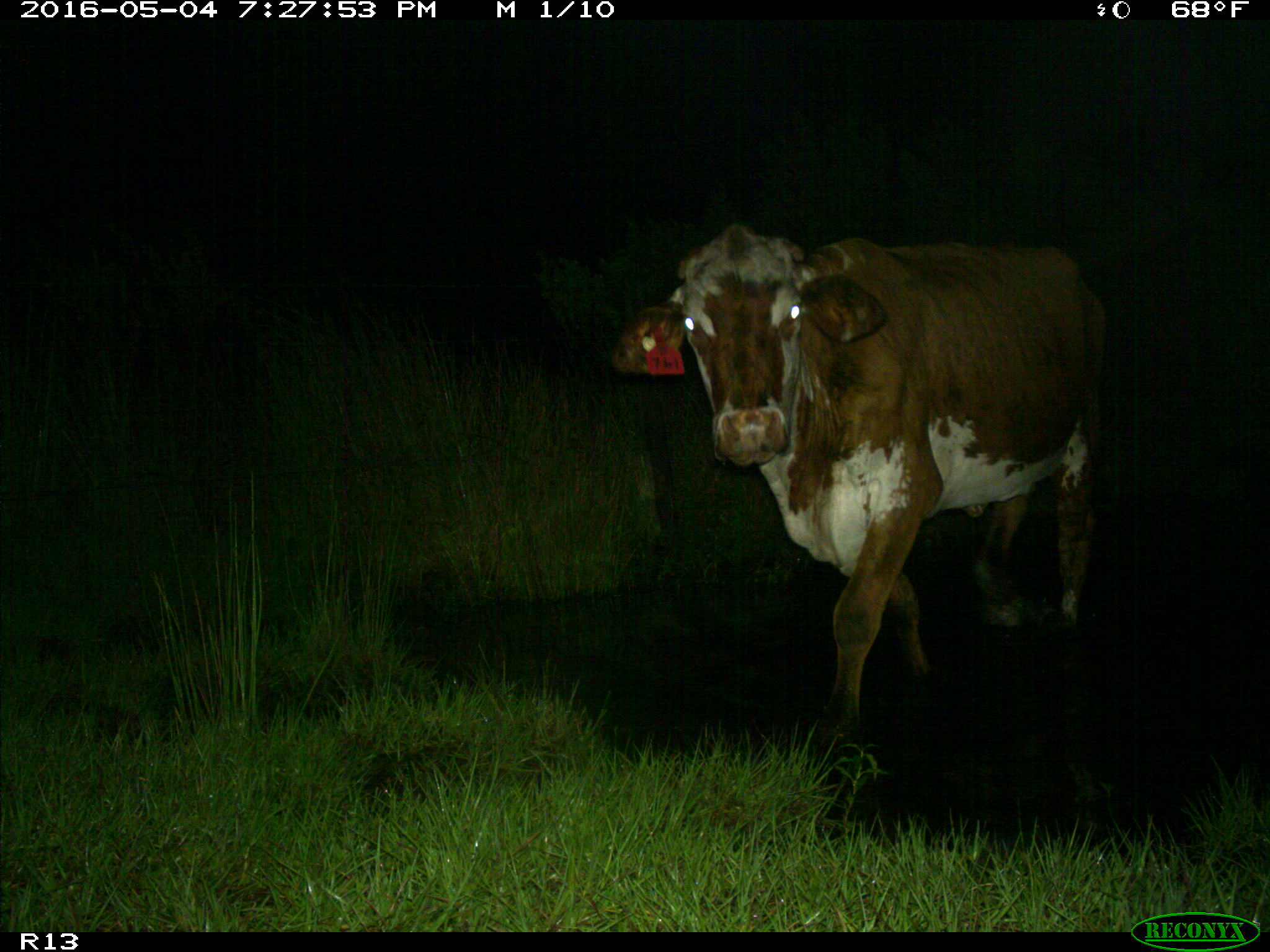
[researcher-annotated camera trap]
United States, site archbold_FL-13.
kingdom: Animalia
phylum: Chordata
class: Mammalia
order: Artiodactyla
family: Bovidae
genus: Bos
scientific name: Bos taurus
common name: domestic cow